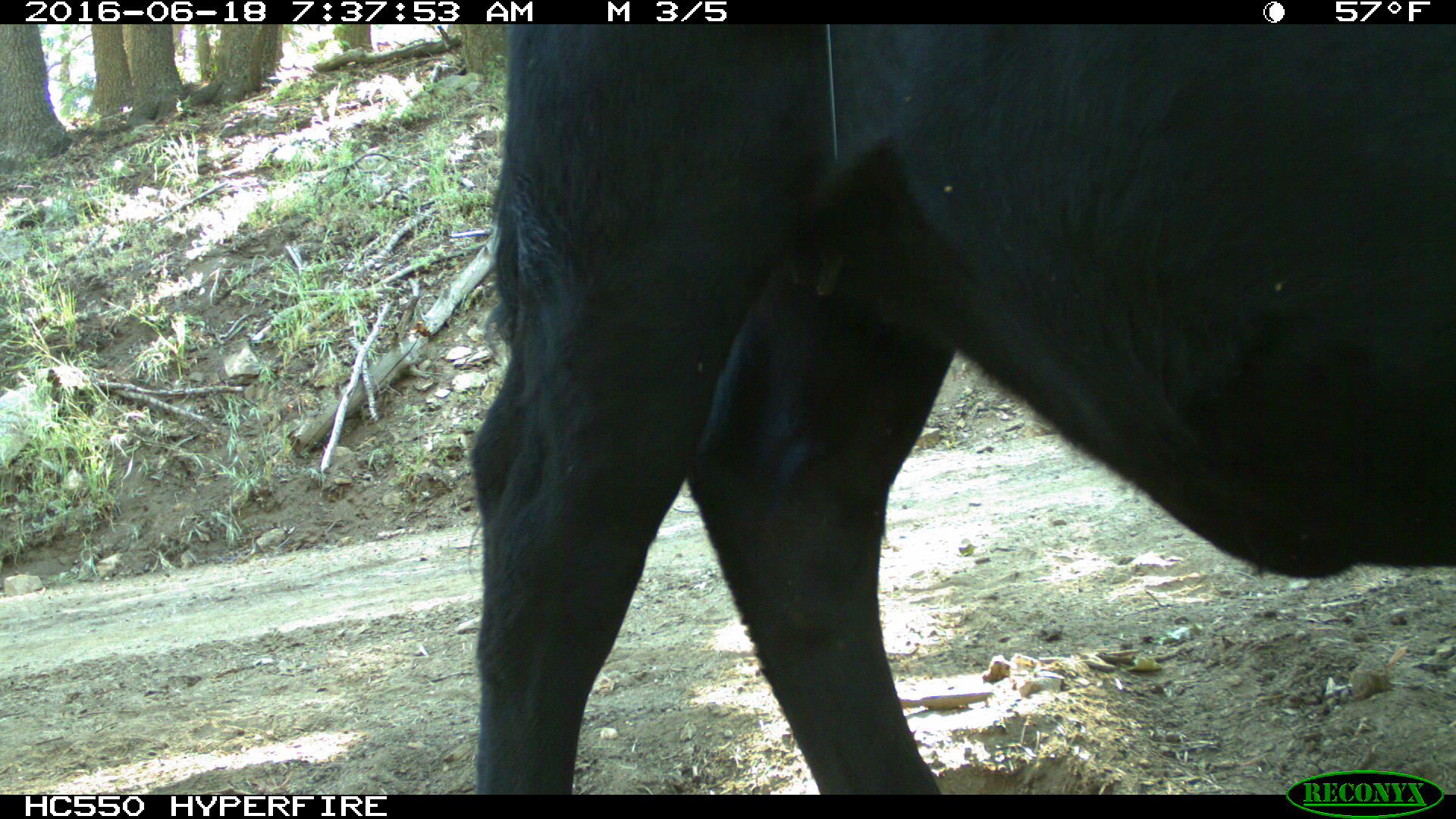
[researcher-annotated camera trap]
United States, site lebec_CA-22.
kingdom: Animalia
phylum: Chordata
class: Mammalia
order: Artiodactyla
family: Bovidae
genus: Bos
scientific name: Bos taurus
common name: domestic cow